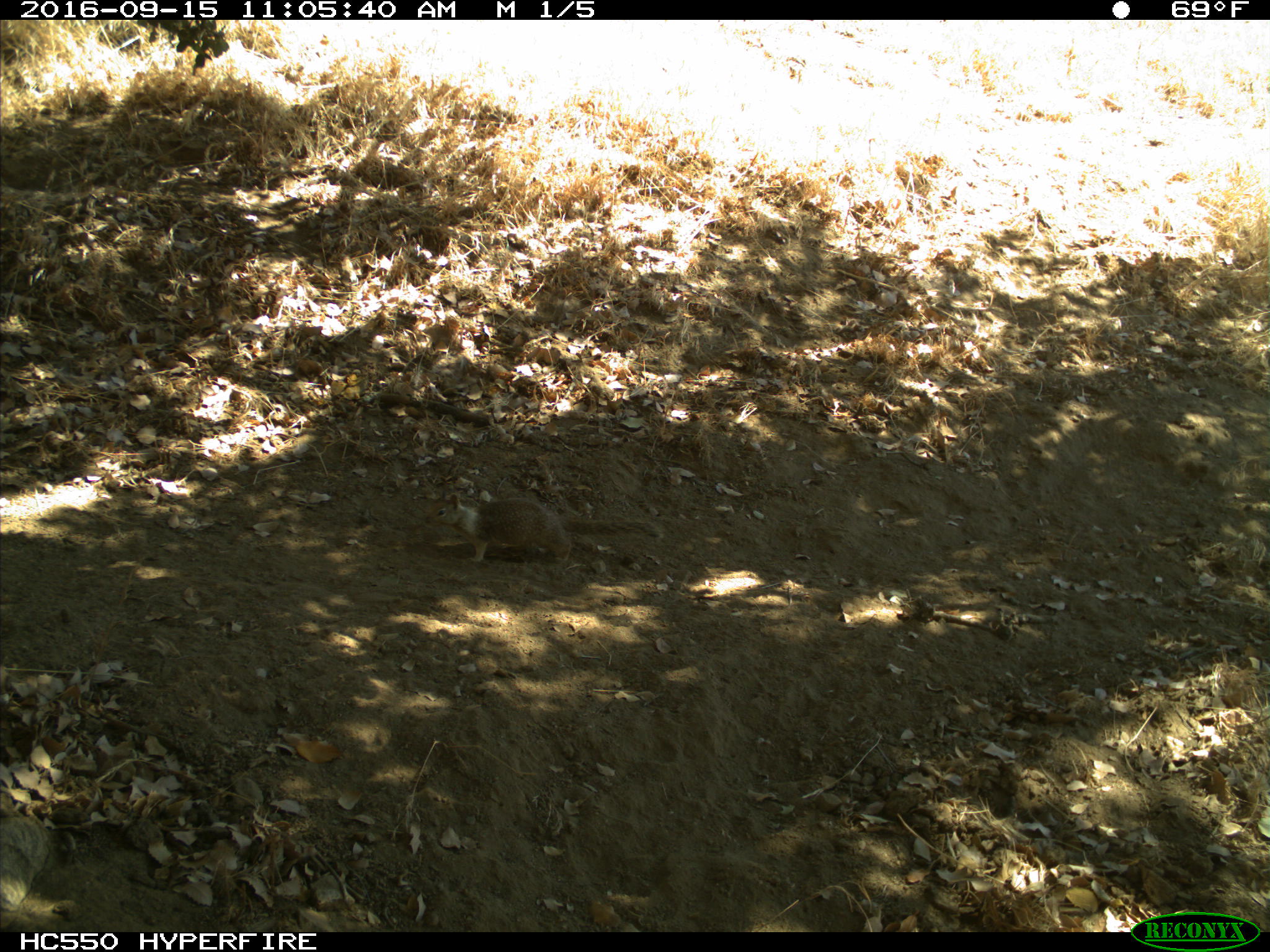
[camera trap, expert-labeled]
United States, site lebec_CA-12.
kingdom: Animalia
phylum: Chordata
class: Mammalia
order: Rodentia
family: Sciuridae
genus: Otospermophilus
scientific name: Otospermophilus beecheyi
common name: california ground squirrel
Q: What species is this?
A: Otospermophilus beecheyi (california ground squirrel).